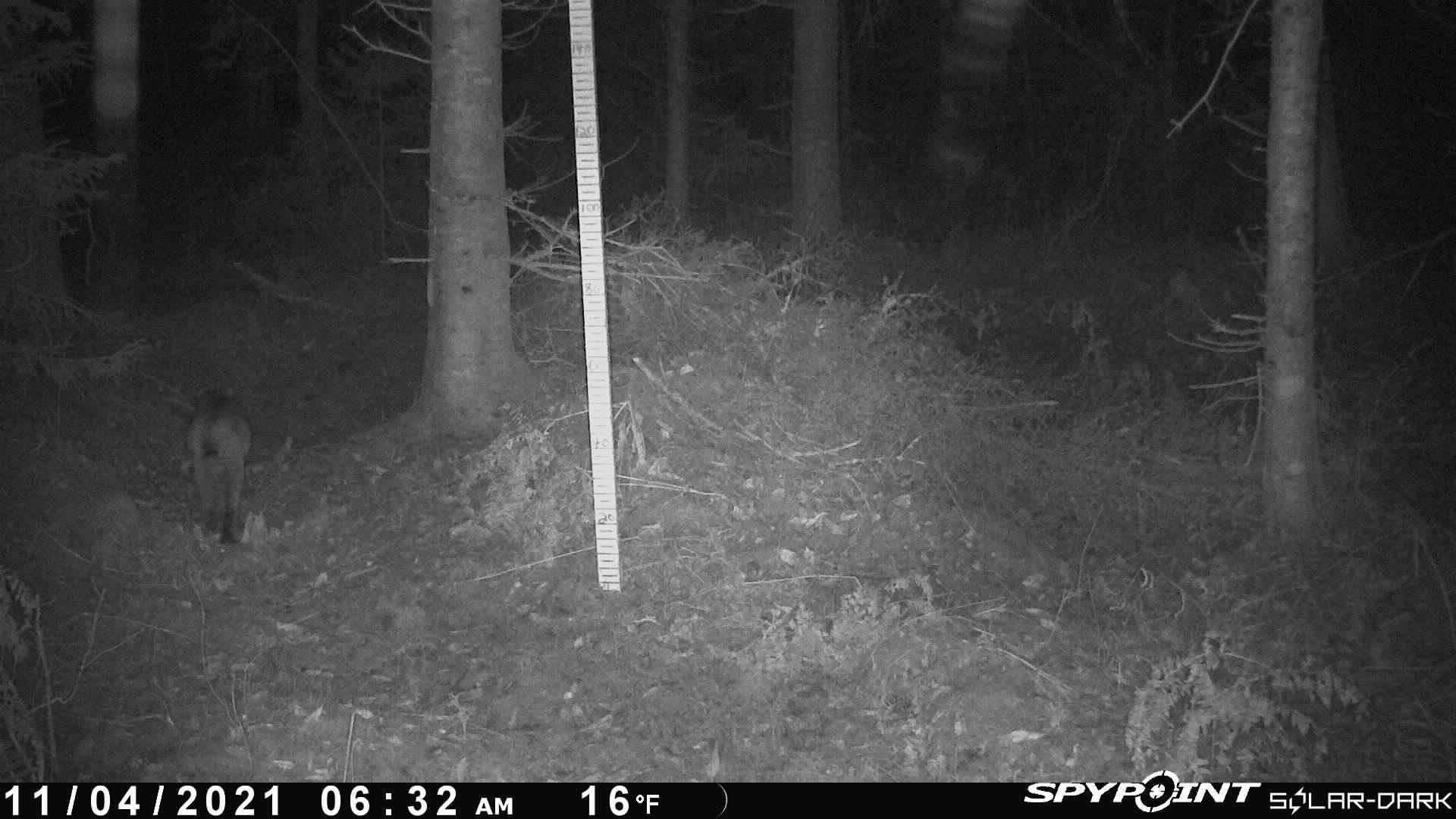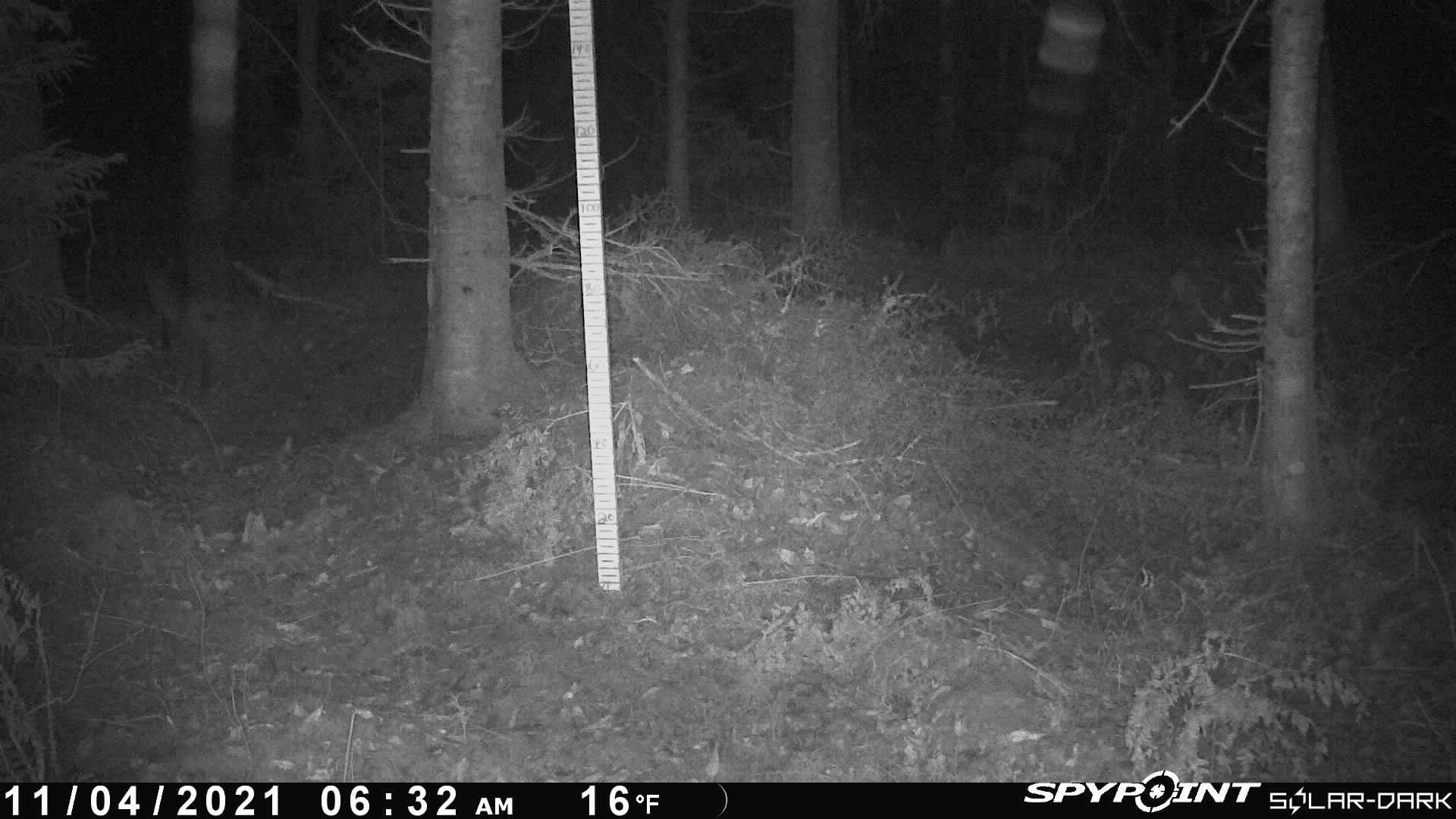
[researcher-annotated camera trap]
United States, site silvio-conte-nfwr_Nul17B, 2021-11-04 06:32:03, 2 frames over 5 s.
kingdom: Animalia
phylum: Chordata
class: Mammalia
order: Carnivora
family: Felidae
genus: Lynx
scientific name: Lynx rufus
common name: bobcat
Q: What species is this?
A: Bobcat (Lynx rufus).